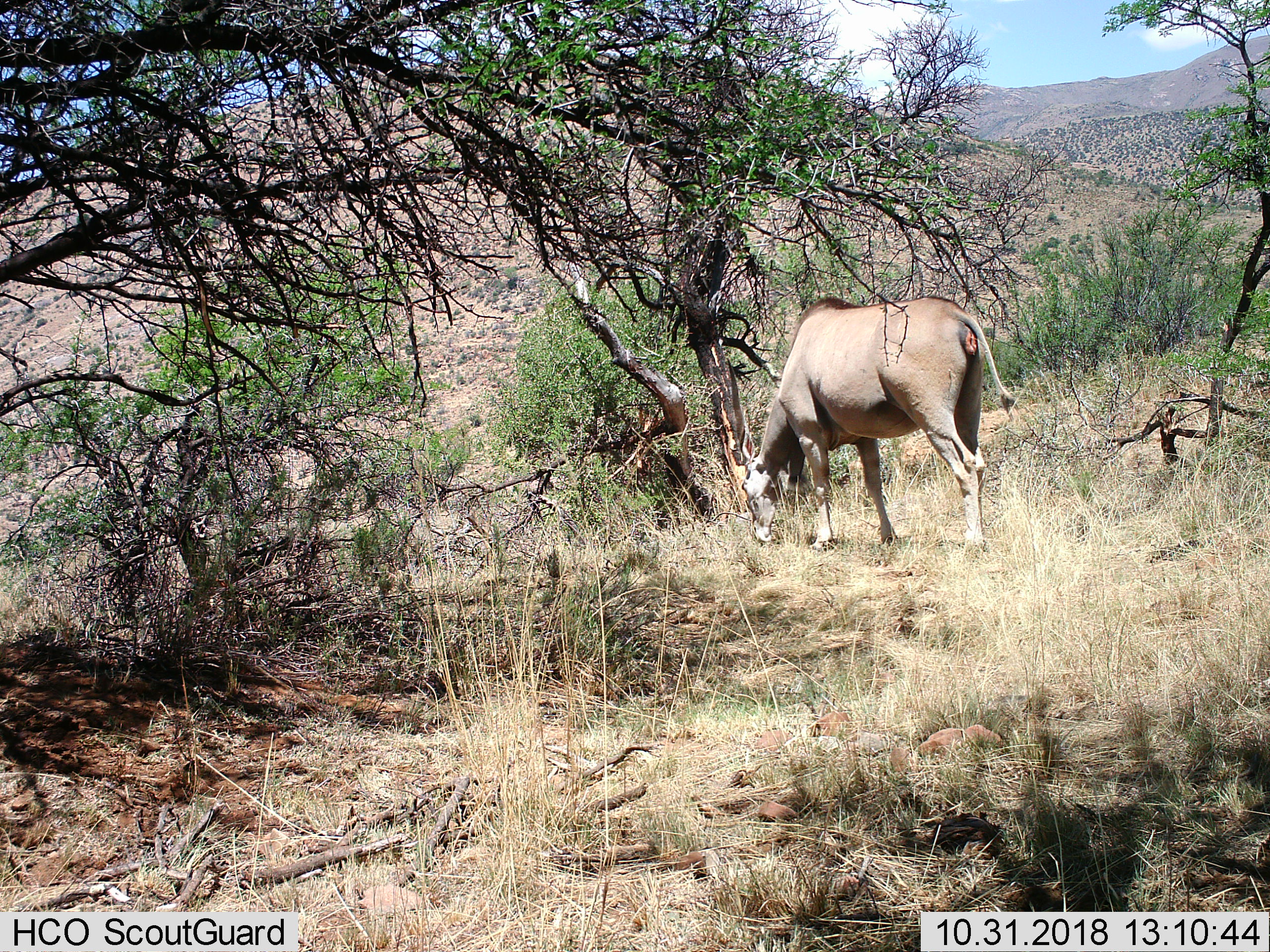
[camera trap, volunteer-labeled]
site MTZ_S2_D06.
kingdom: Animalia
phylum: Chordata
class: Mammalia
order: Artiodactyla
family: Bovidae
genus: Tragelaphus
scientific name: Tragelaphus oryx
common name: eland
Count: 1.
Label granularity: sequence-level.